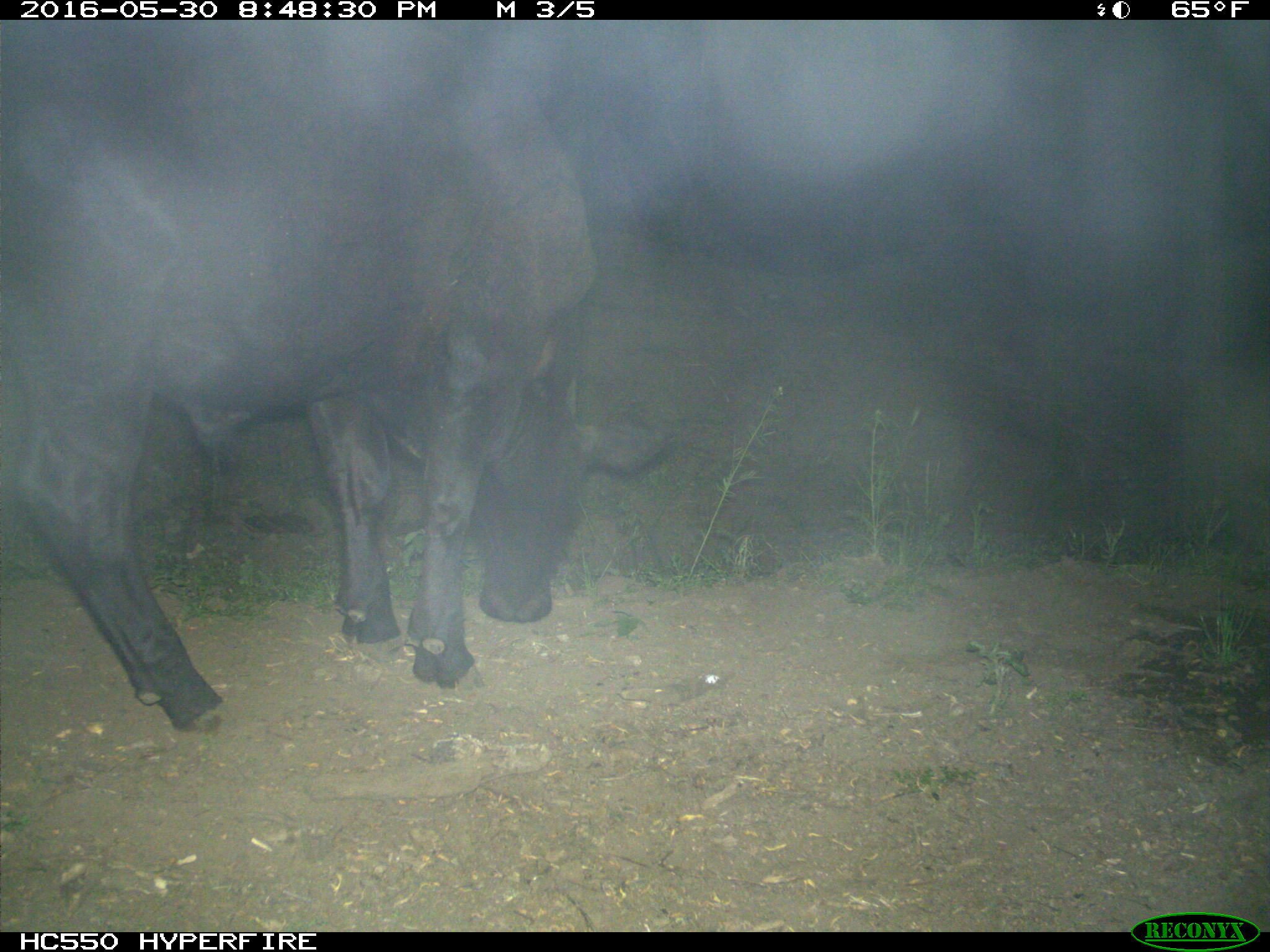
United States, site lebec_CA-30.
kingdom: Animalia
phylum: Chordata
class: Mammalia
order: Artiodactyla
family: Bovidae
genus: Bos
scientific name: Bos taurus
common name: domestic cow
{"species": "Bos taurus (domestic cow)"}